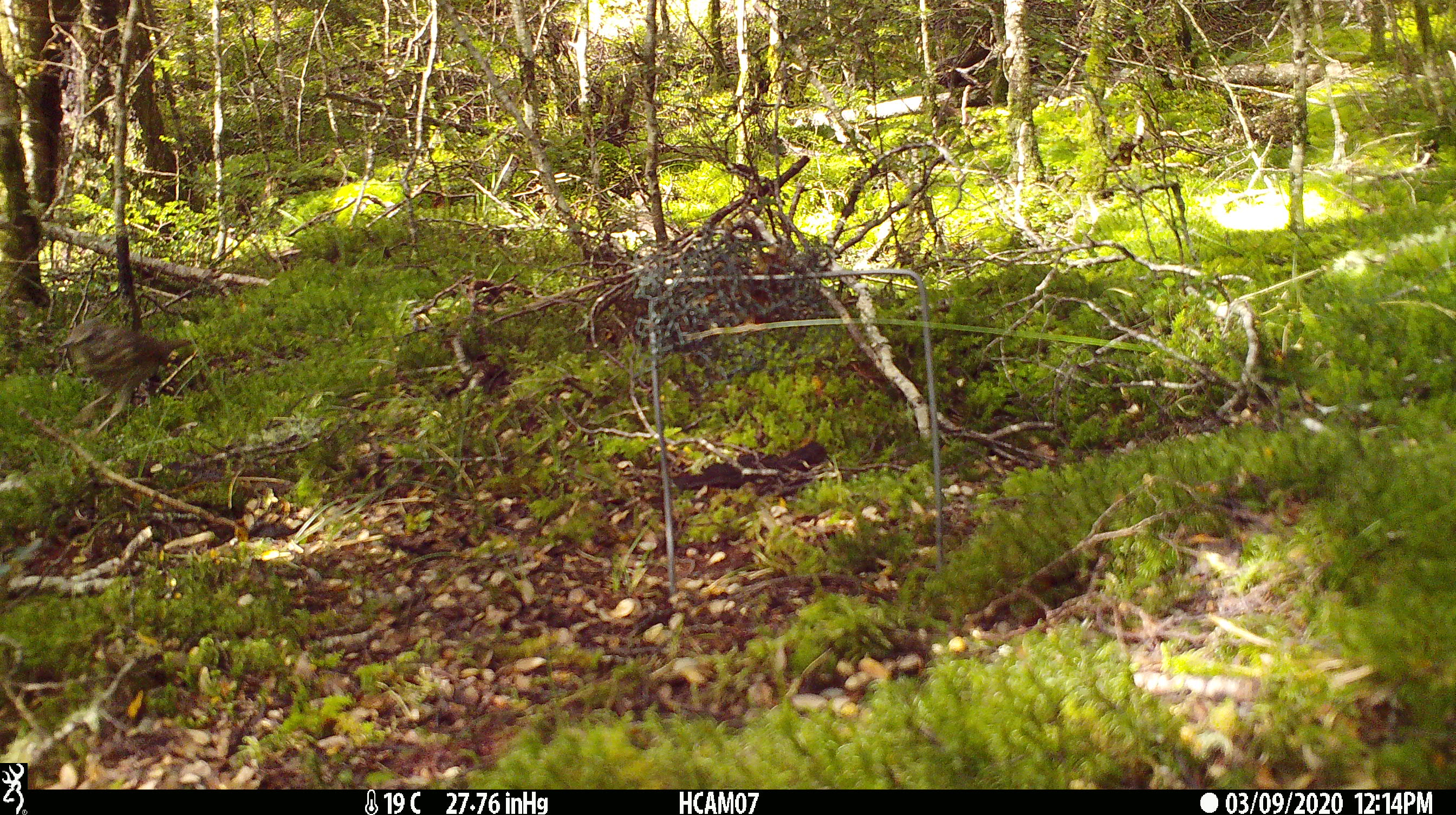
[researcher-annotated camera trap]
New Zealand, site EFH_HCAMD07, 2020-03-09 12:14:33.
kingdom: Animalia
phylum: Chordata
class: Aves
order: Passeriformes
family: Turdidae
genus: Turdus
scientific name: Turdus philomelos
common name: song thrush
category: thrush